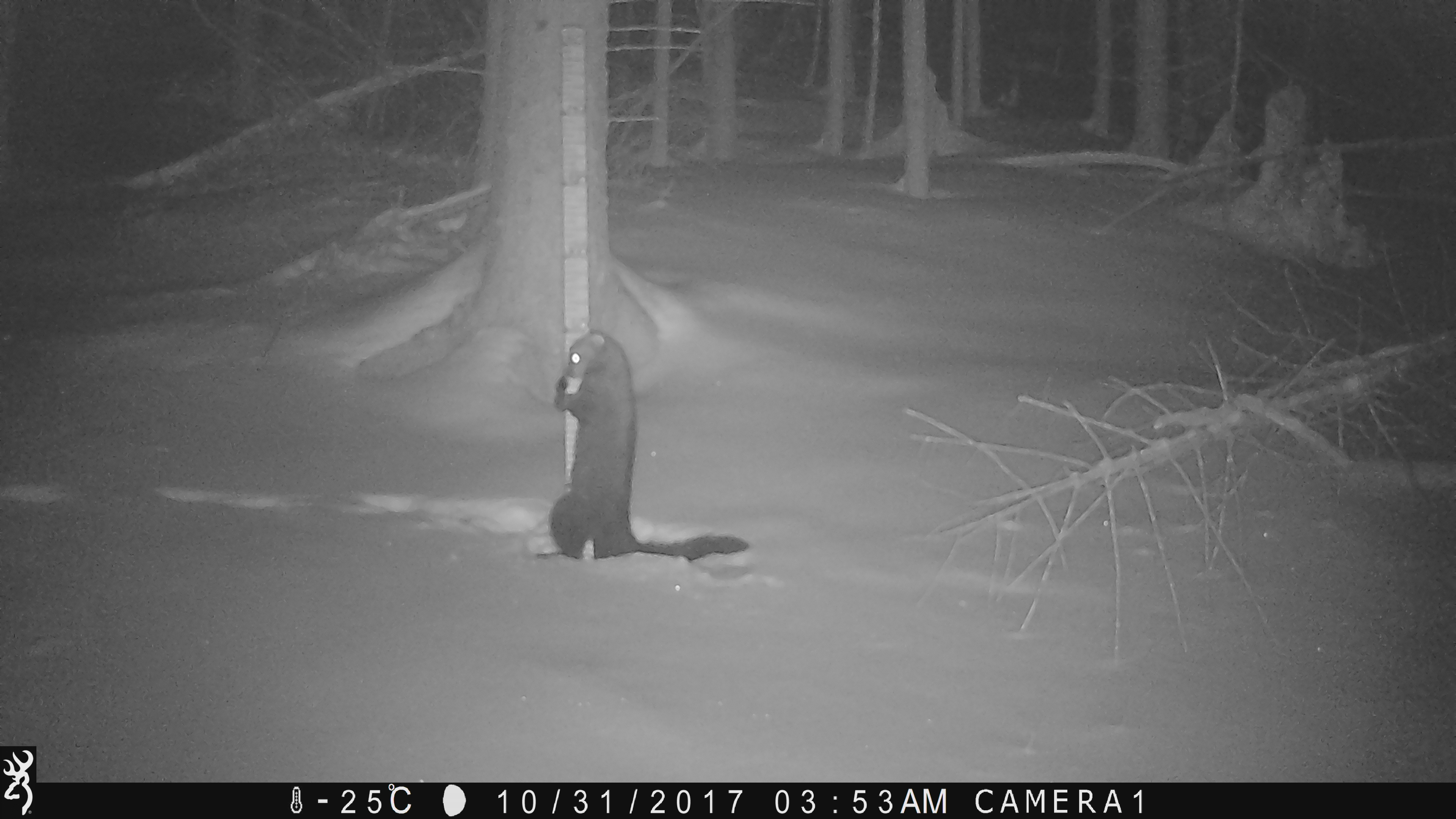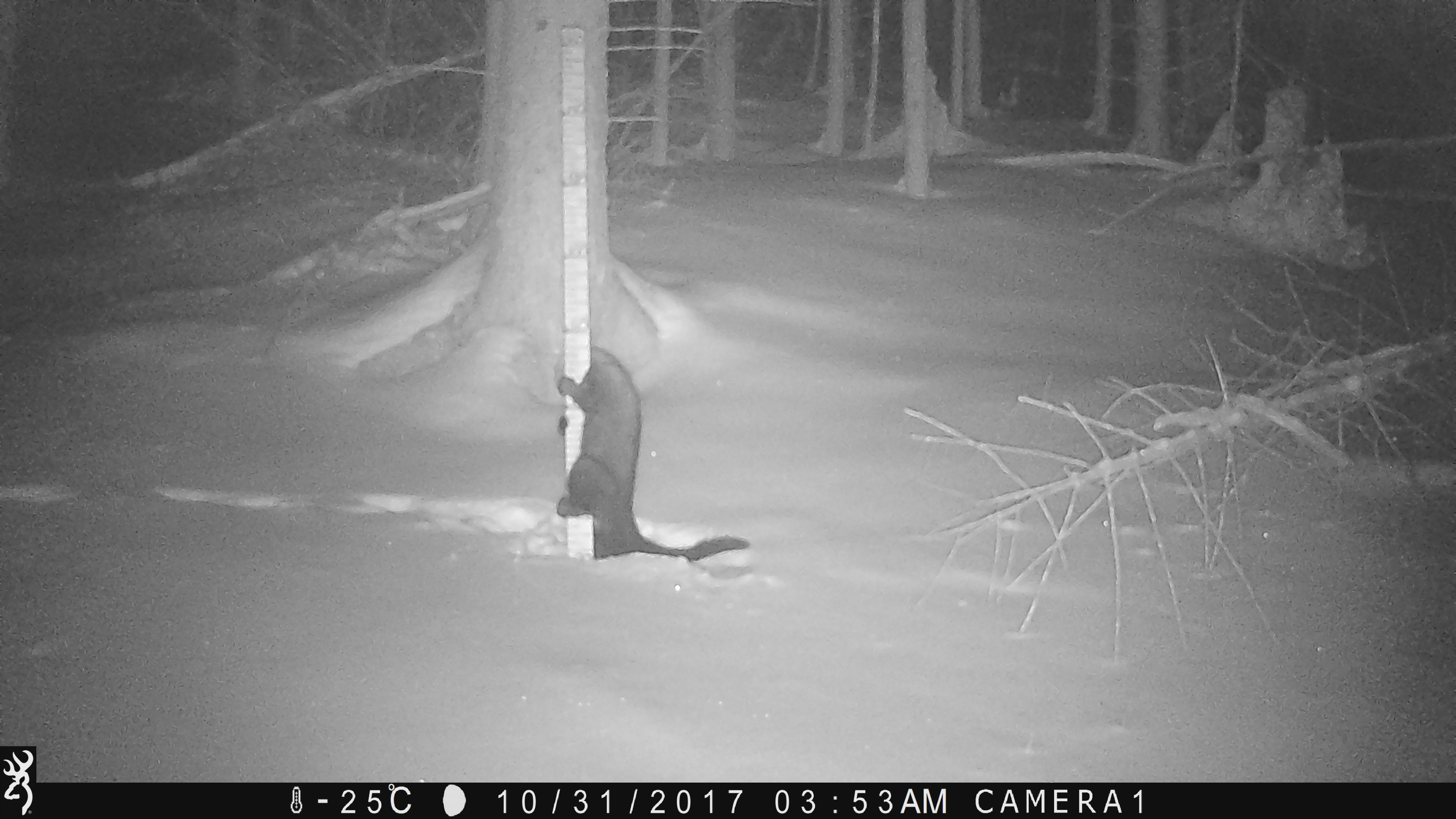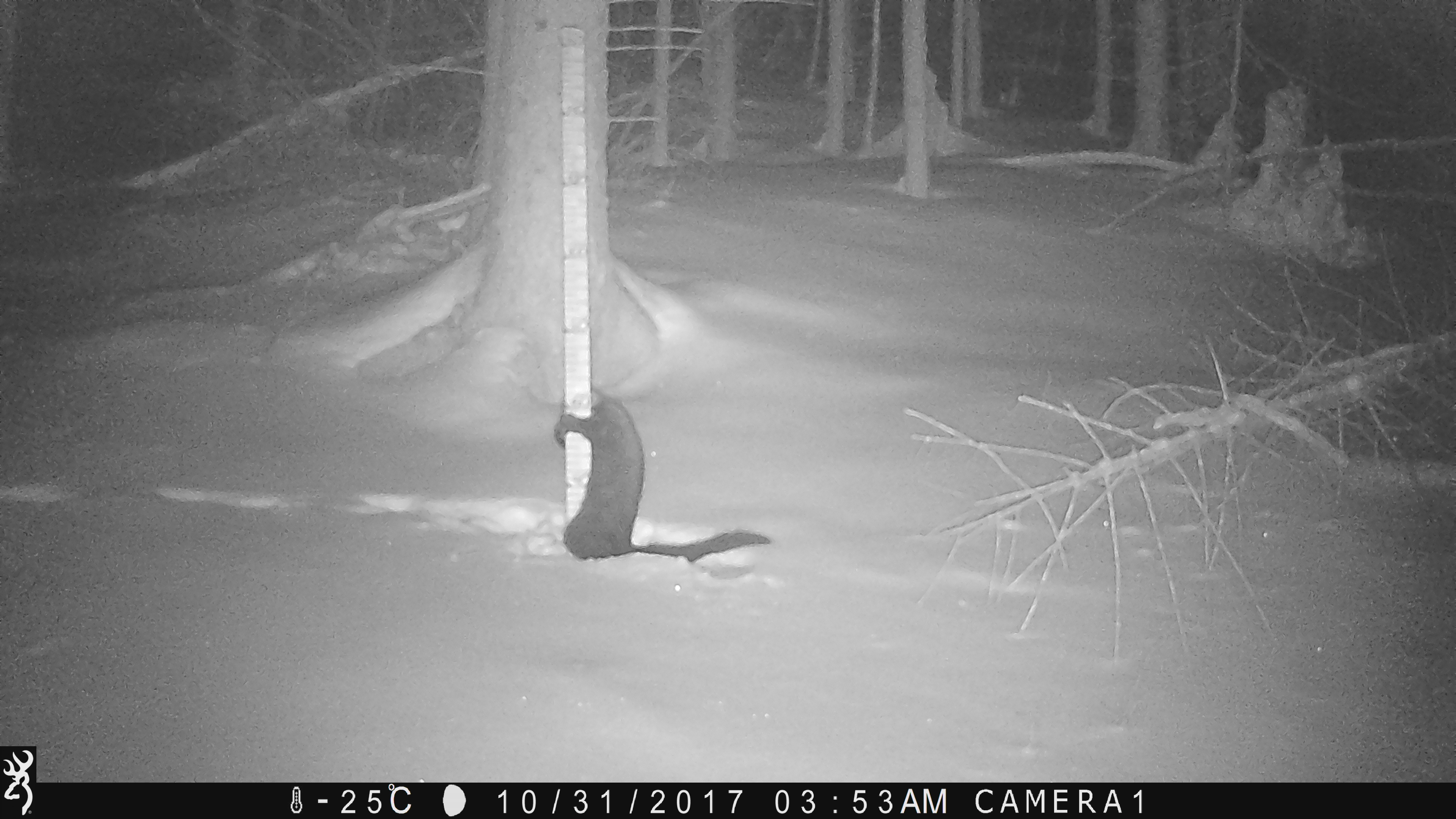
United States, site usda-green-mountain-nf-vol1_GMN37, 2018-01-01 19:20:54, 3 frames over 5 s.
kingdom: Animalia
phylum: Chordata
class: Mammalia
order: Carnivora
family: Mustelidae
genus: Pekania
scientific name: Pekania pennanti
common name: fisher